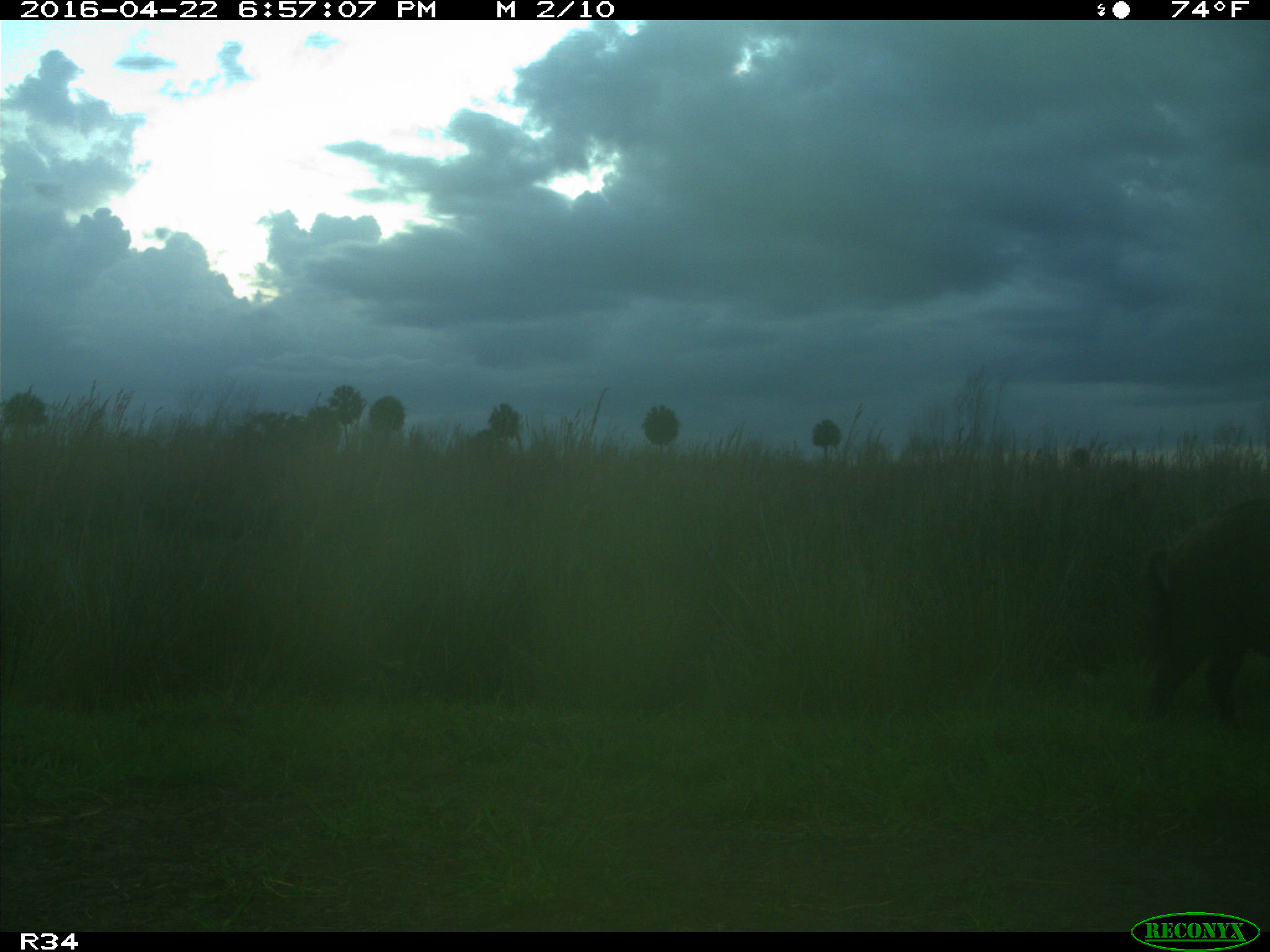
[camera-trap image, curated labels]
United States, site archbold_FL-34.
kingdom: Animalia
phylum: Chordata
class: Mammalia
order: Artiodactyla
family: Suidae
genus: Sus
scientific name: Sus scrofa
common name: wild boar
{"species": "Sus scrofa (wild boar)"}